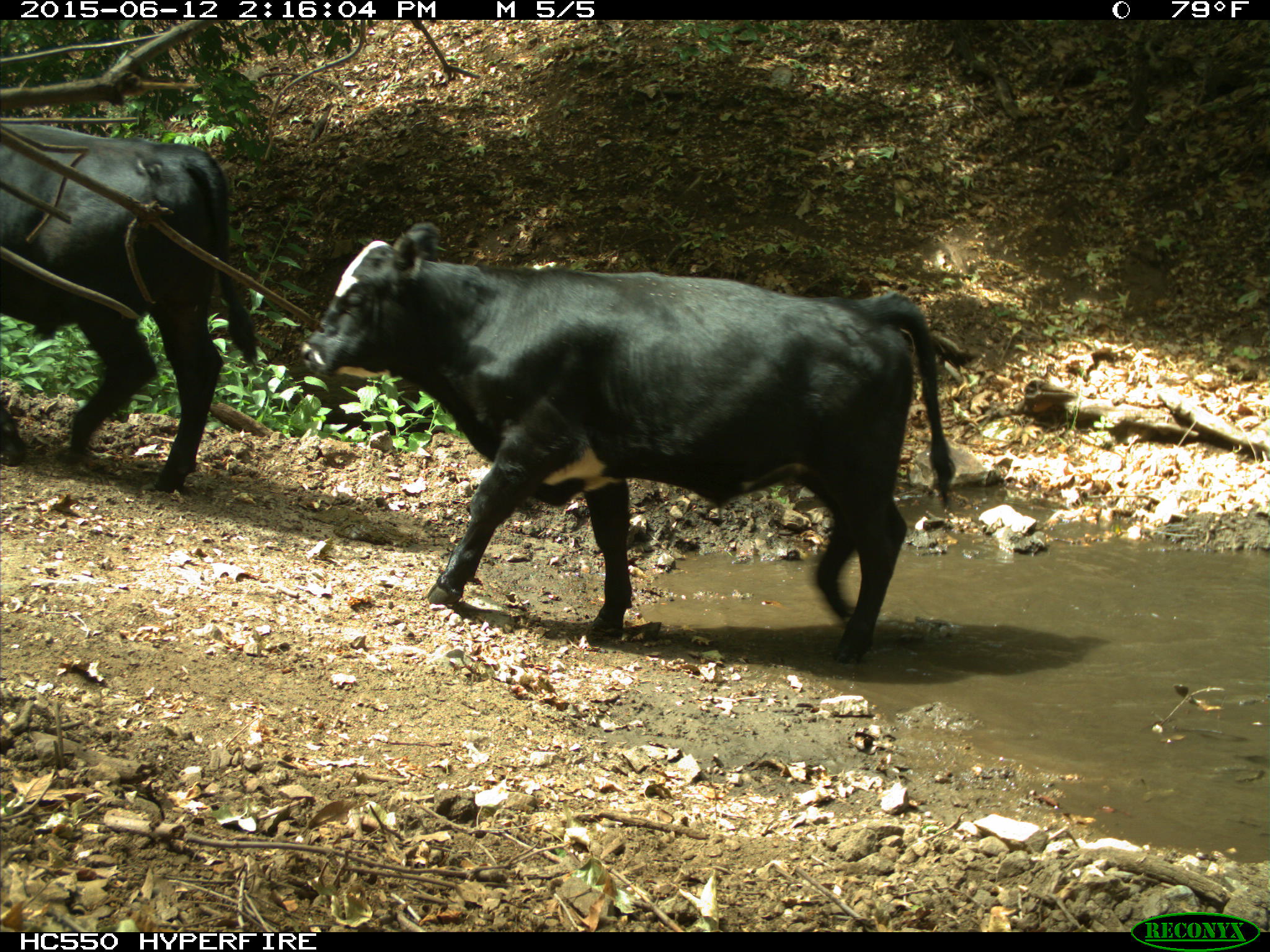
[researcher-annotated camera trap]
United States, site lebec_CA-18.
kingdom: Animalia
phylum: Chordata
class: Mammalia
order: Artiodactyla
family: Bovidae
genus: Bos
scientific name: Bos taurus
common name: domestic cow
Bos taurus (domestic cow).